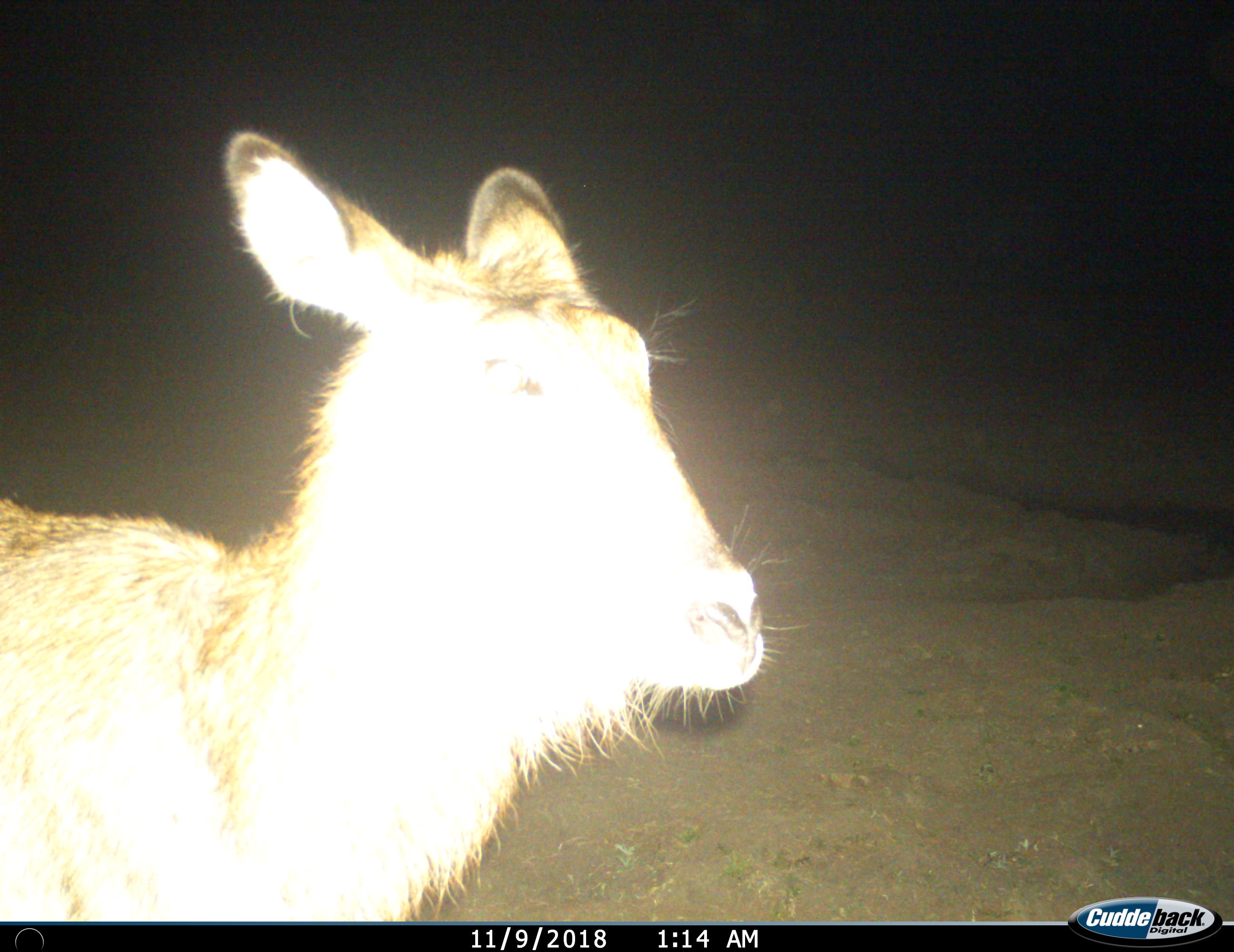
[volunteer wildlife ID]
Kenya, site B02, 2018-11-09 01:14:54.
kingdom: Animalia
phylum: Chordata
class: Mammalia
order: Artiodactyla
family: Bovidae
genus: Kobus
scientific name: Kobus ellipsiprymnus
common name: waterbuck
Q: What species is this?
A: Waterbuck (Kobus ellipsiprymnus).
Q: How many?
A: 1.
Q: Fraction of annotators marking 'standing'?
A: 86%.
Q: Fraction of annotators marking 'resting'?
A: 0%.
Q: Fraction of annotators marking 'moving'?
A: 14%.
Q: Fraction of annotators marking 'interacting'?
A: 0%.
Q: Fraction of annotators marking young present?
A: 14%.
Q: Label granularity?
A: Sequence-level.